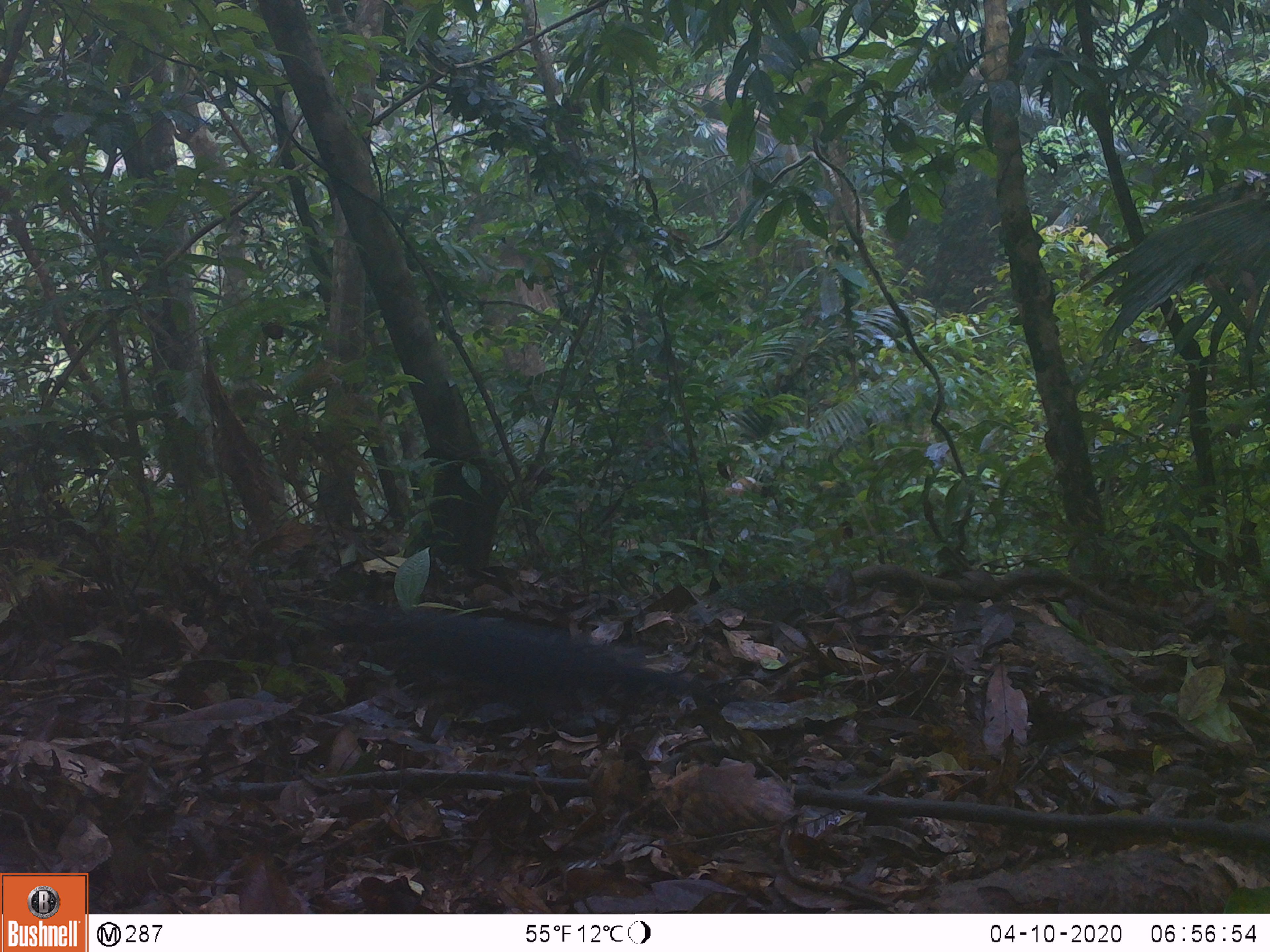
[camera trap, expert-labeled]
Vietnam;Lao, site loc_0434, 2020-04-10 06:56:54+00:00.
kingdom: Animalia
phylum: Chordata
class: Mammalia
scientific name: Mammalia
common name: mammal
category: unidentified small mammal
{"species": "unidentified small mammal (mammal) (Mammalia)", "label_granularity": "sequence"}